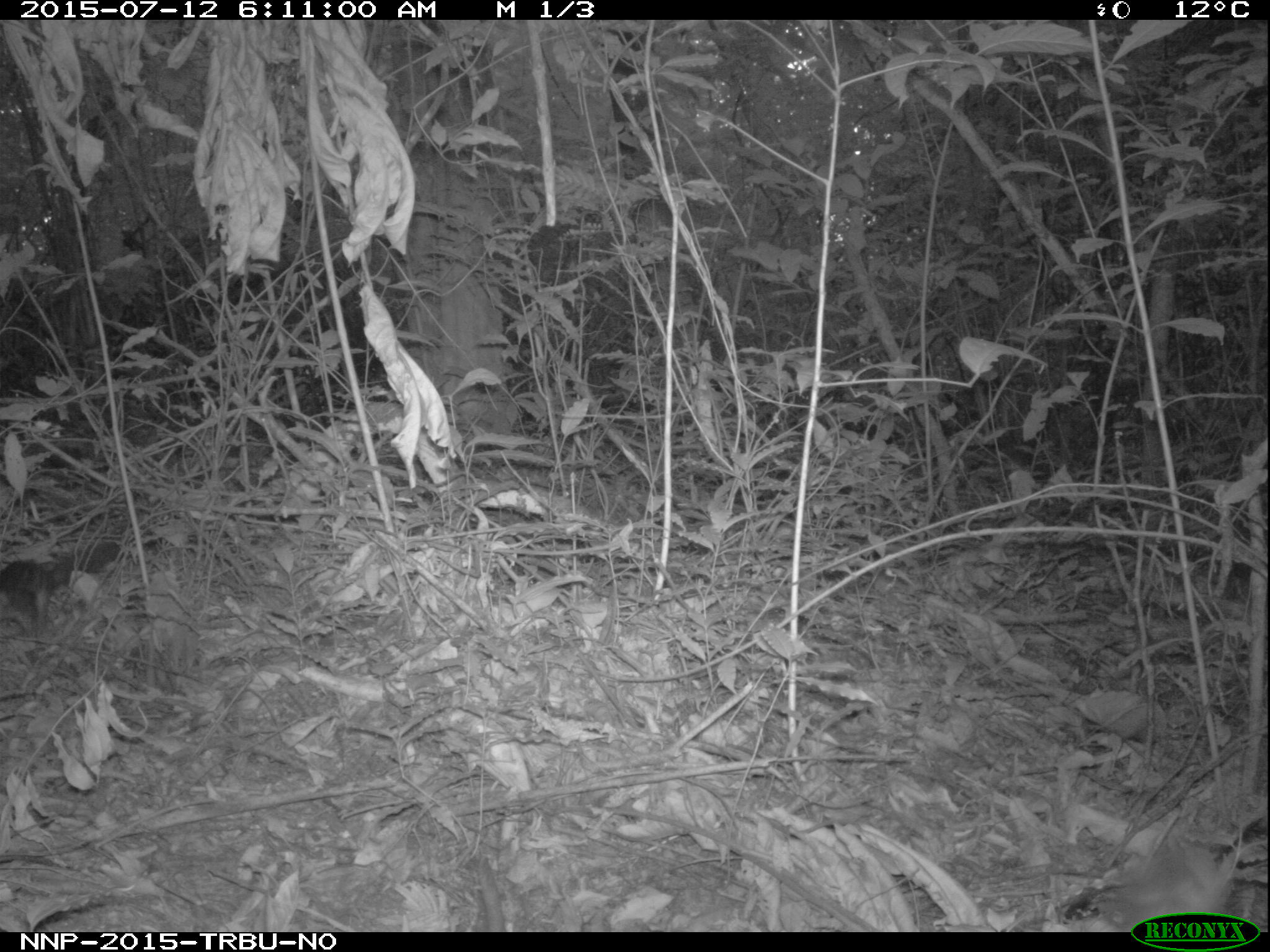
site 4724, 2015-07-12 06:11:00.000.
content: unidentified animal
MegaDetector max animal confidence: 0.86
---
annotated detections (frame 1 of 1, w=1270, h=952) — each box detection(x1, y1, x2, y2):
unidentifiable: detection(0, 536, 121, 639)